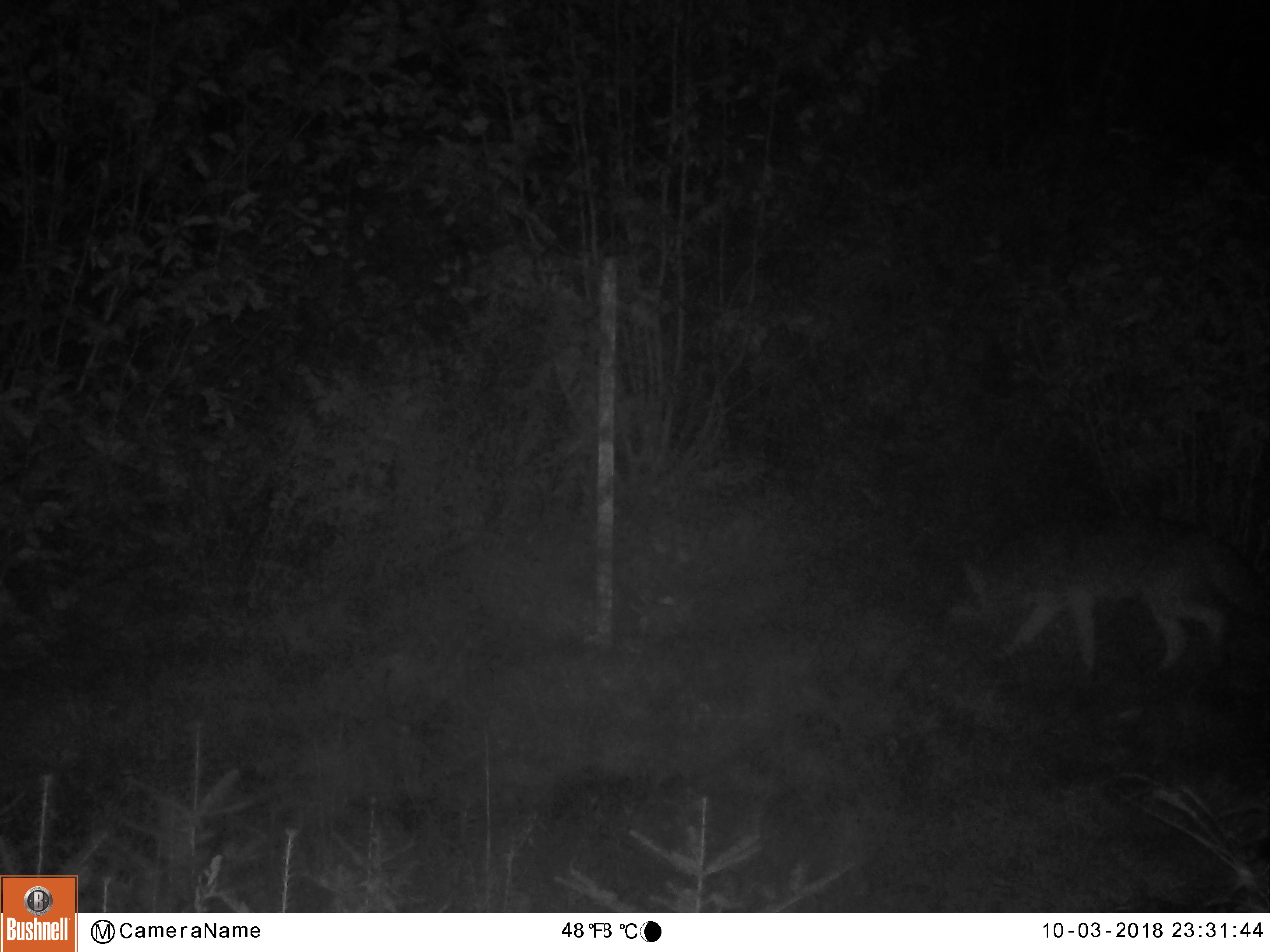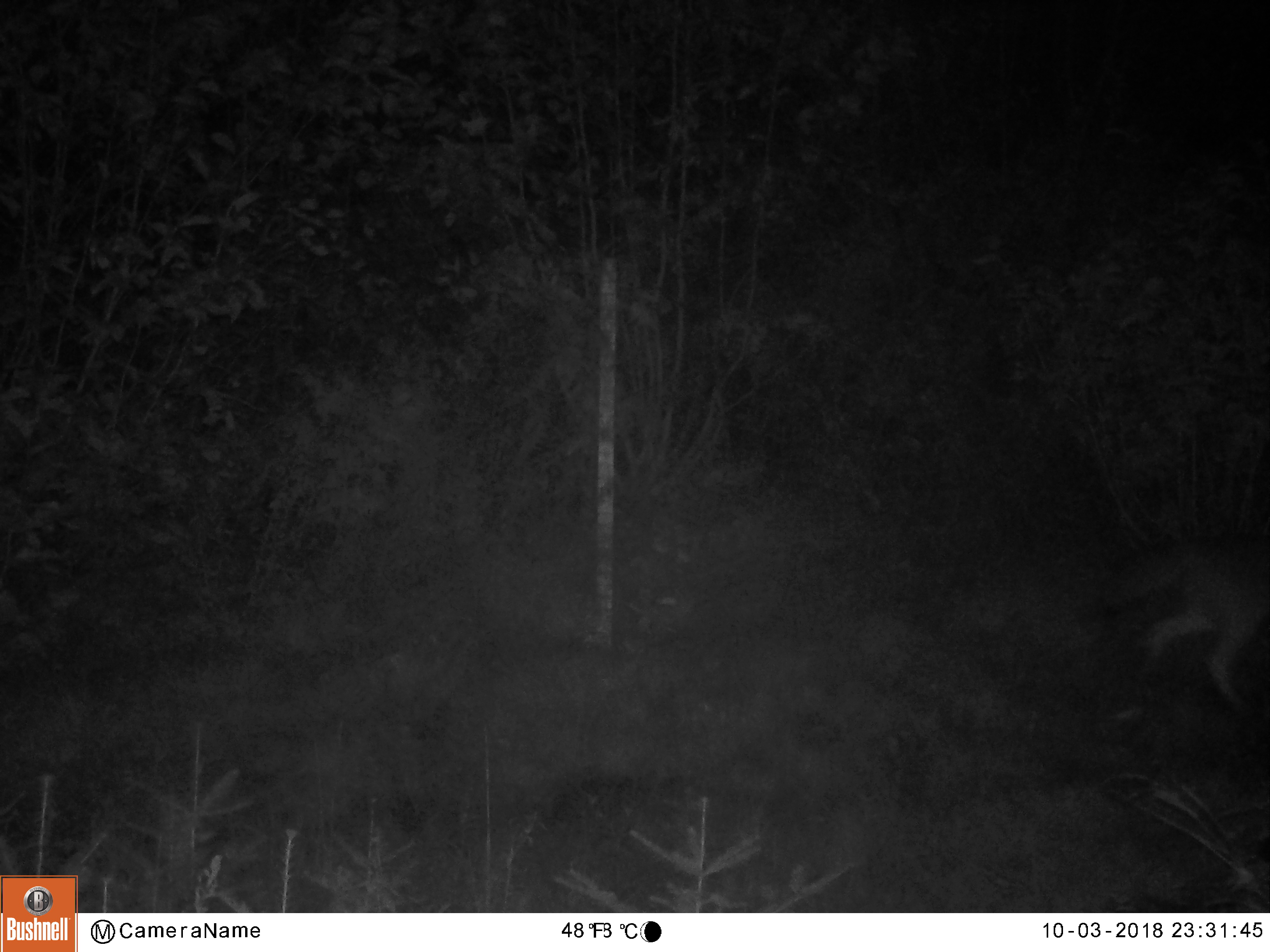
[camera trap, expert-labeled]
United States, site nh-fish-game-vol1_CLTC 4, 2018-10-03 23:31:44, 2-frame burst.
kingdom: Animalia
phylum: Chordata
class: Mammalia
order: Carnivora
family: Canidae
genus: Canis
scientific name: Canis latrans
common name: coyote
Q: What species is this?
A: Coyote (Canis latrans).